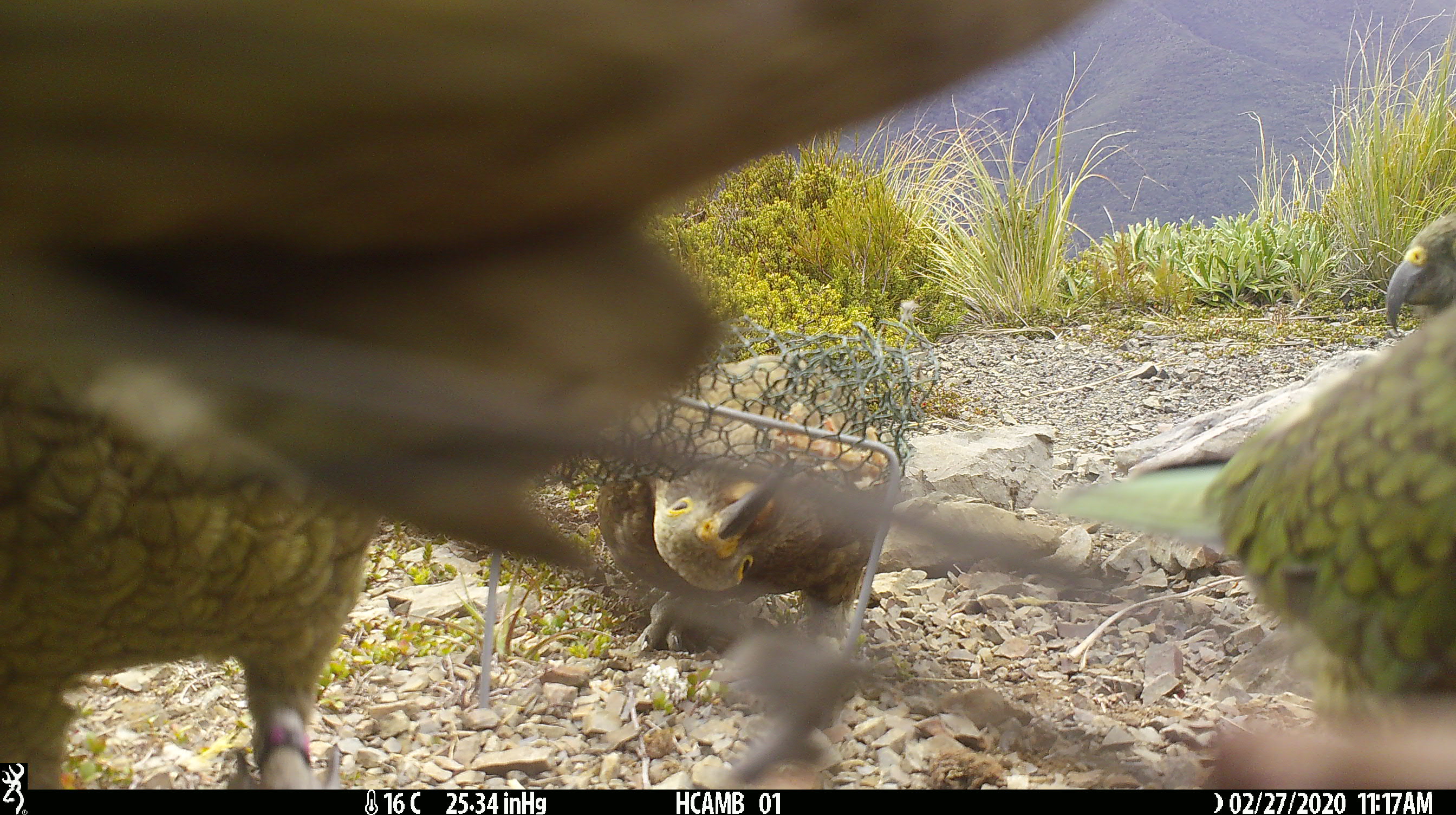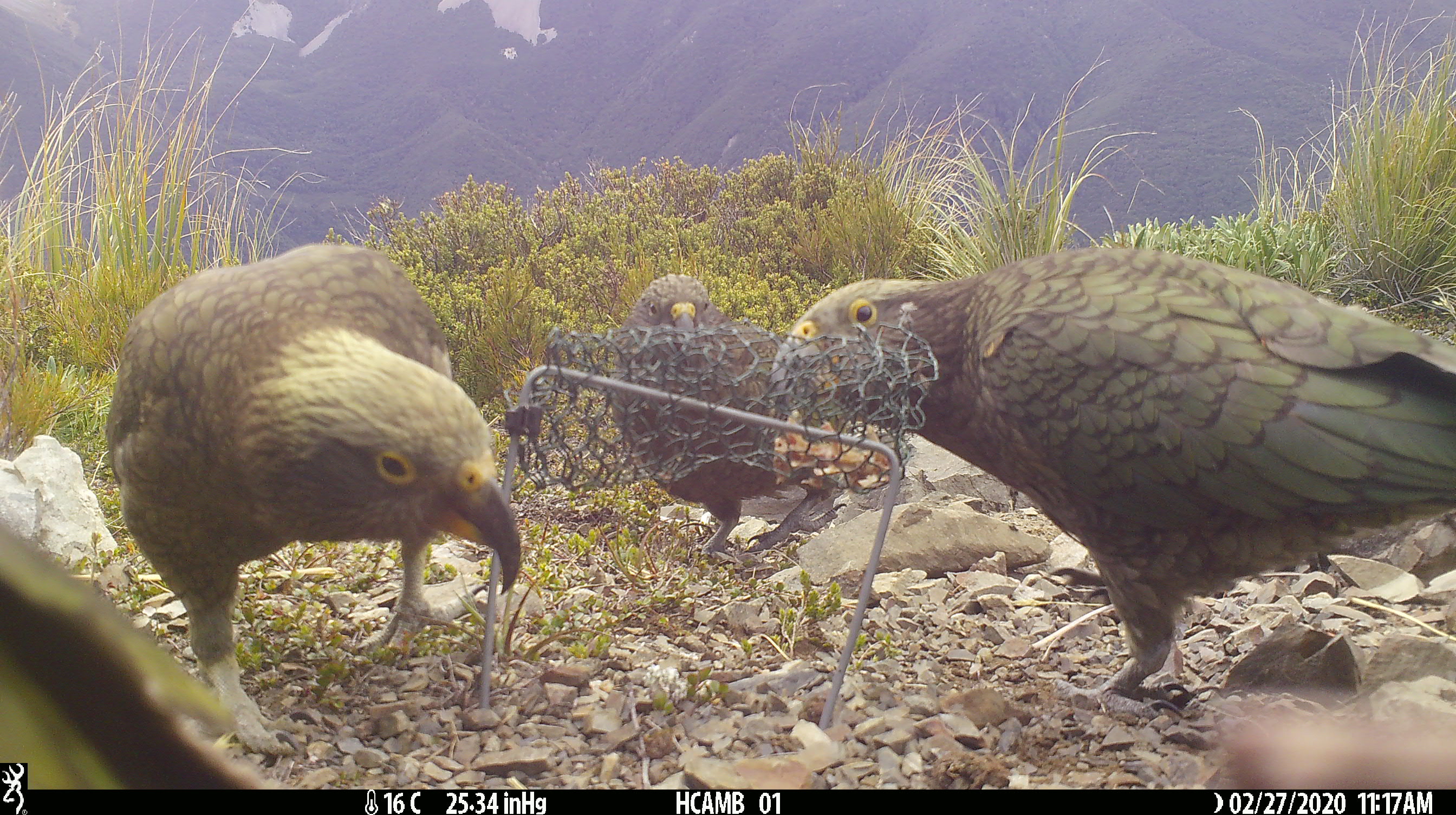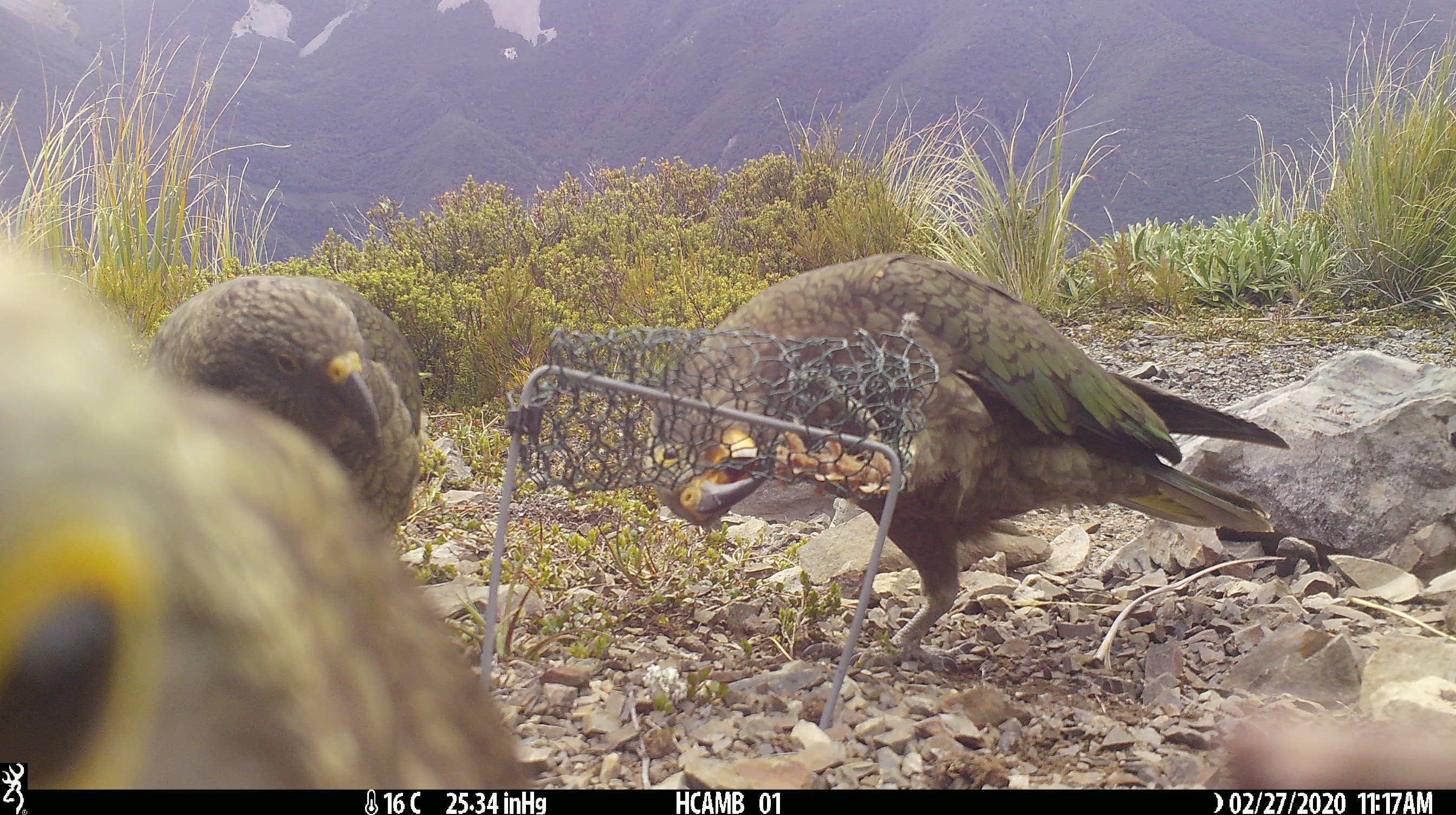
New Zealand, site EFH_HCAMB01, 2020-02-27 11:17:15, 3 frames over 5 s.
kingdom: Animalia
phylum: Chordata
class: Aves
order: Psittaciformes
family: Strigopidae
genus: Nestor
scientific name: Nestor notabilis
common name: kea